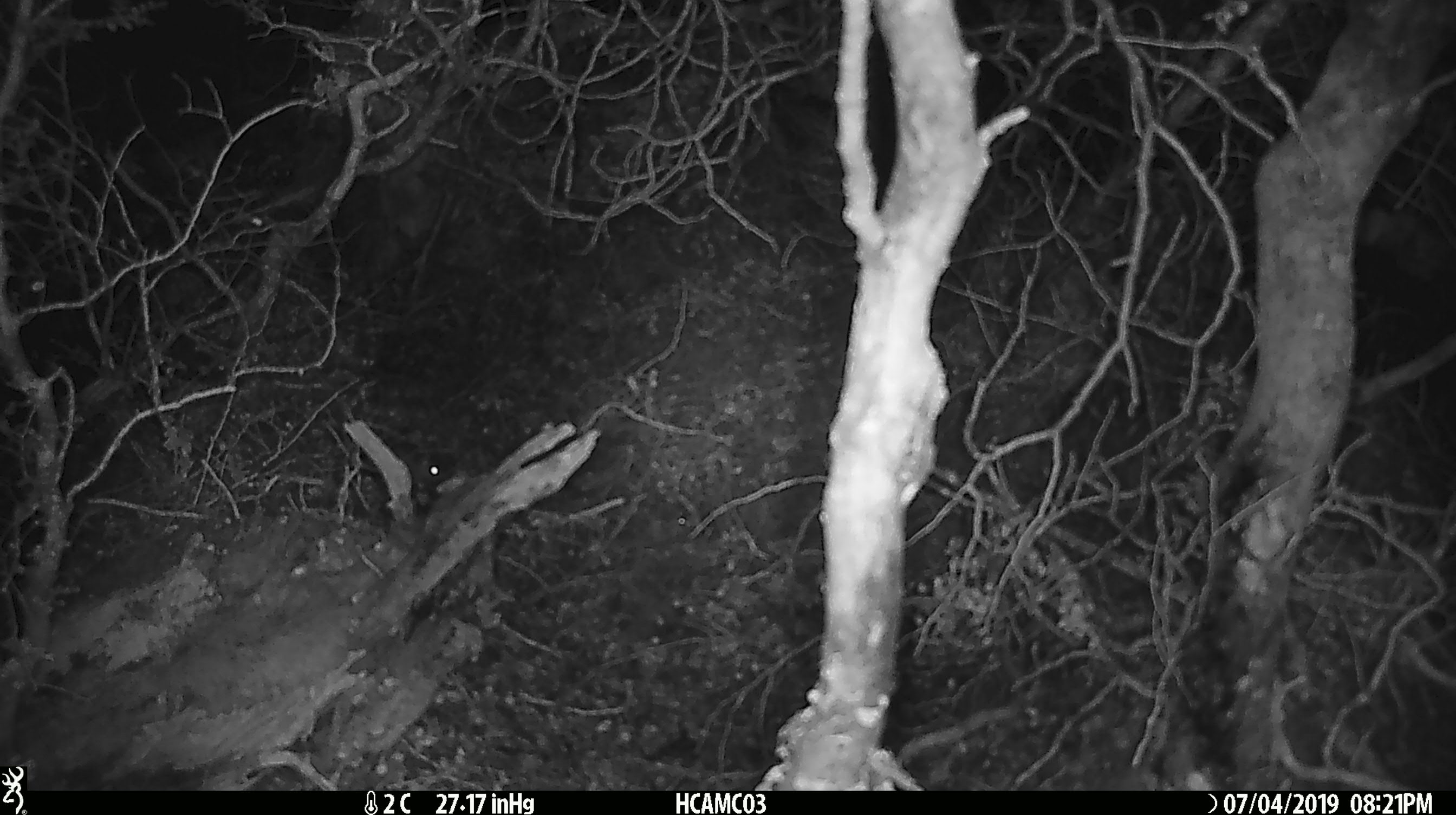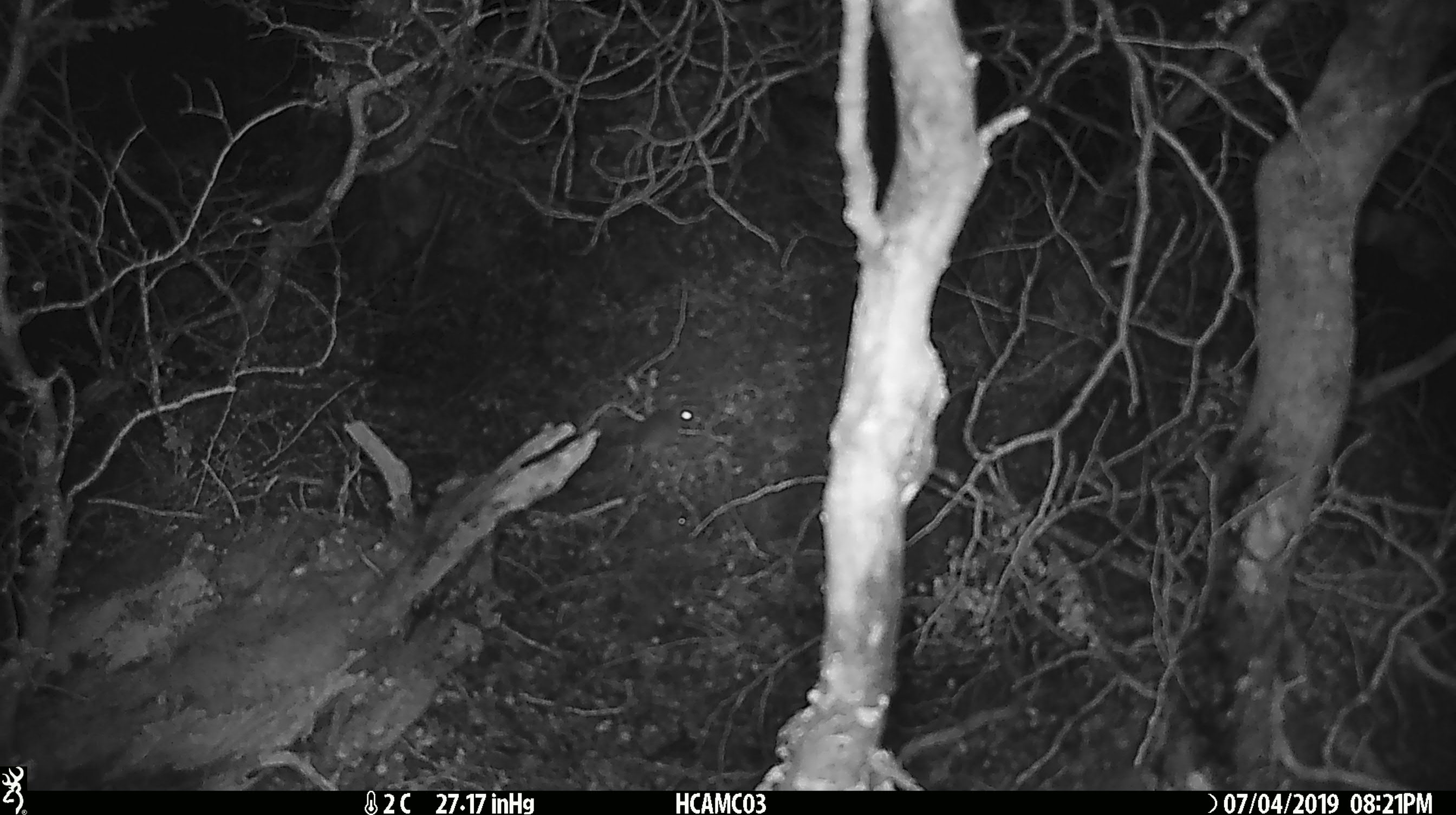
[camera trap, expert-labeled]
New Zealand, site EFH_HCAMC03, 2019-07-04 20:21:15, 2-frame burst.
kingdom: Animalia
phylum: Chordata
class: Mammalia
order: Rodentia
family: Muridae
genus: Mus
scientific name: Mus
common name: mouse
Mouse (Mus).